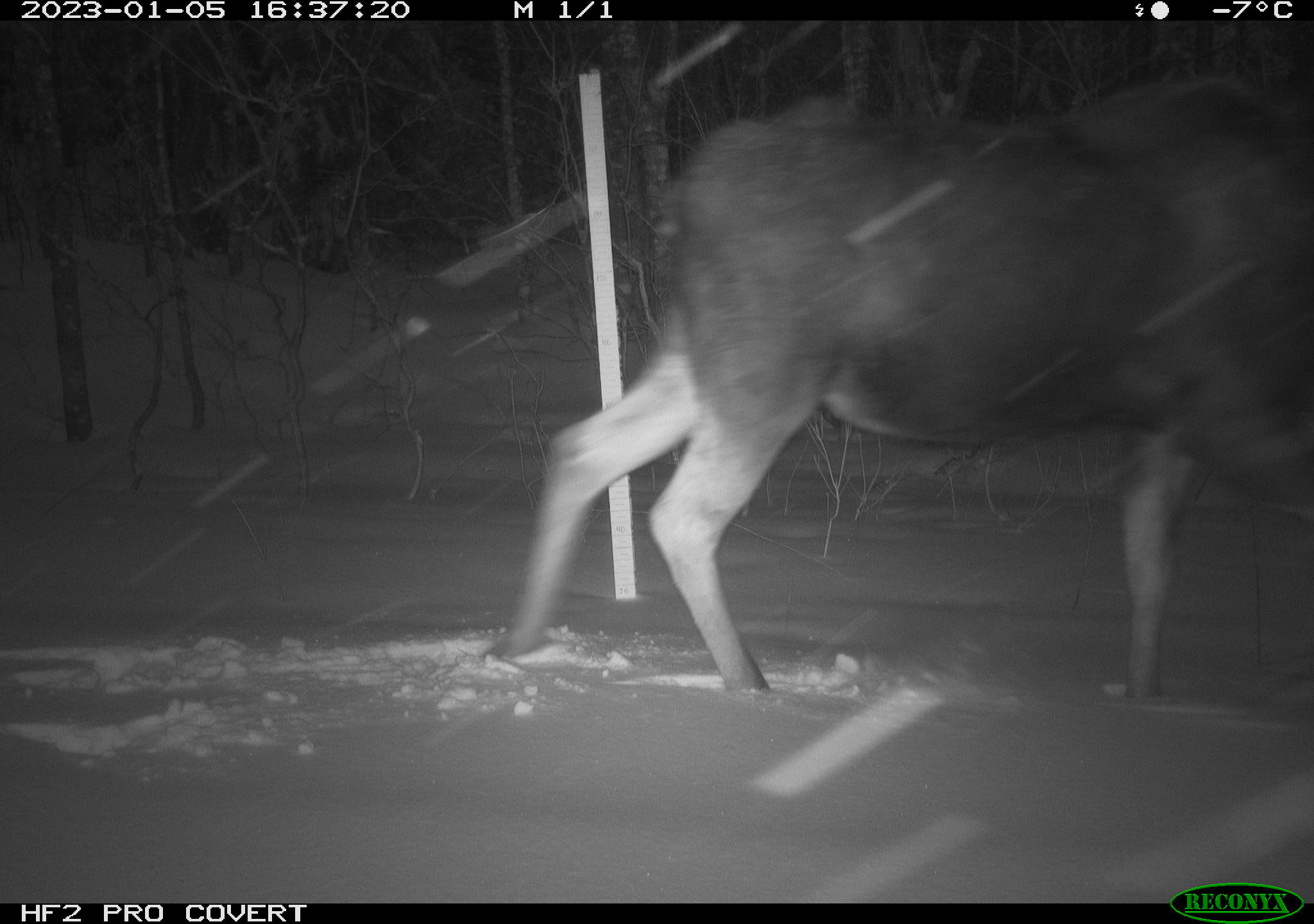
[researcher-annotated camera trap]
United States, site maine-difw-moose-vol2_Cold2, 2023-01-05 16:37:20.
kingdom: Animalia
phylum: Chordata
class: Mammalia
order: Artiodactyla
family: Cervidae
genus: Alces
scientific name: Alces alces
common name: moose